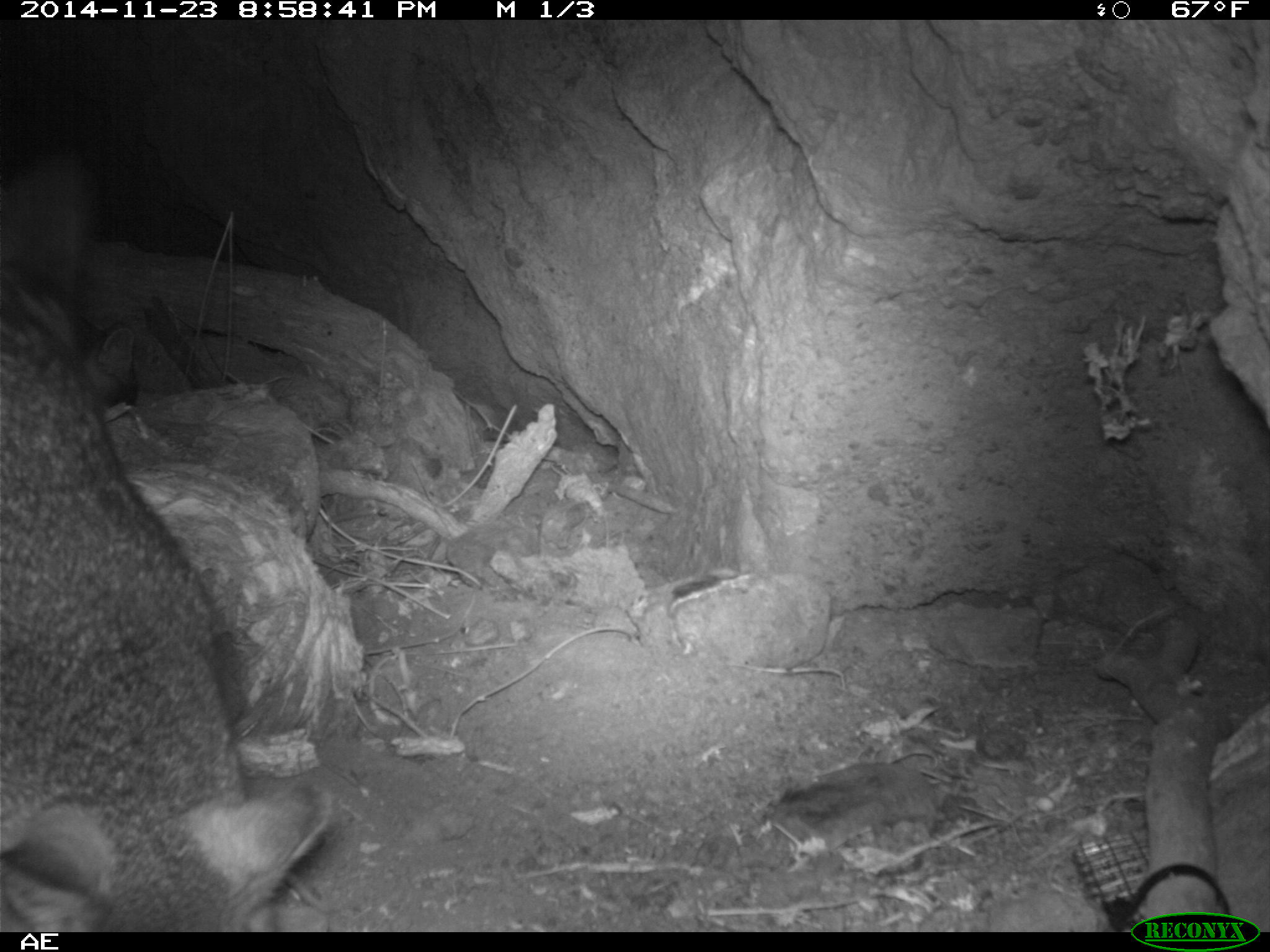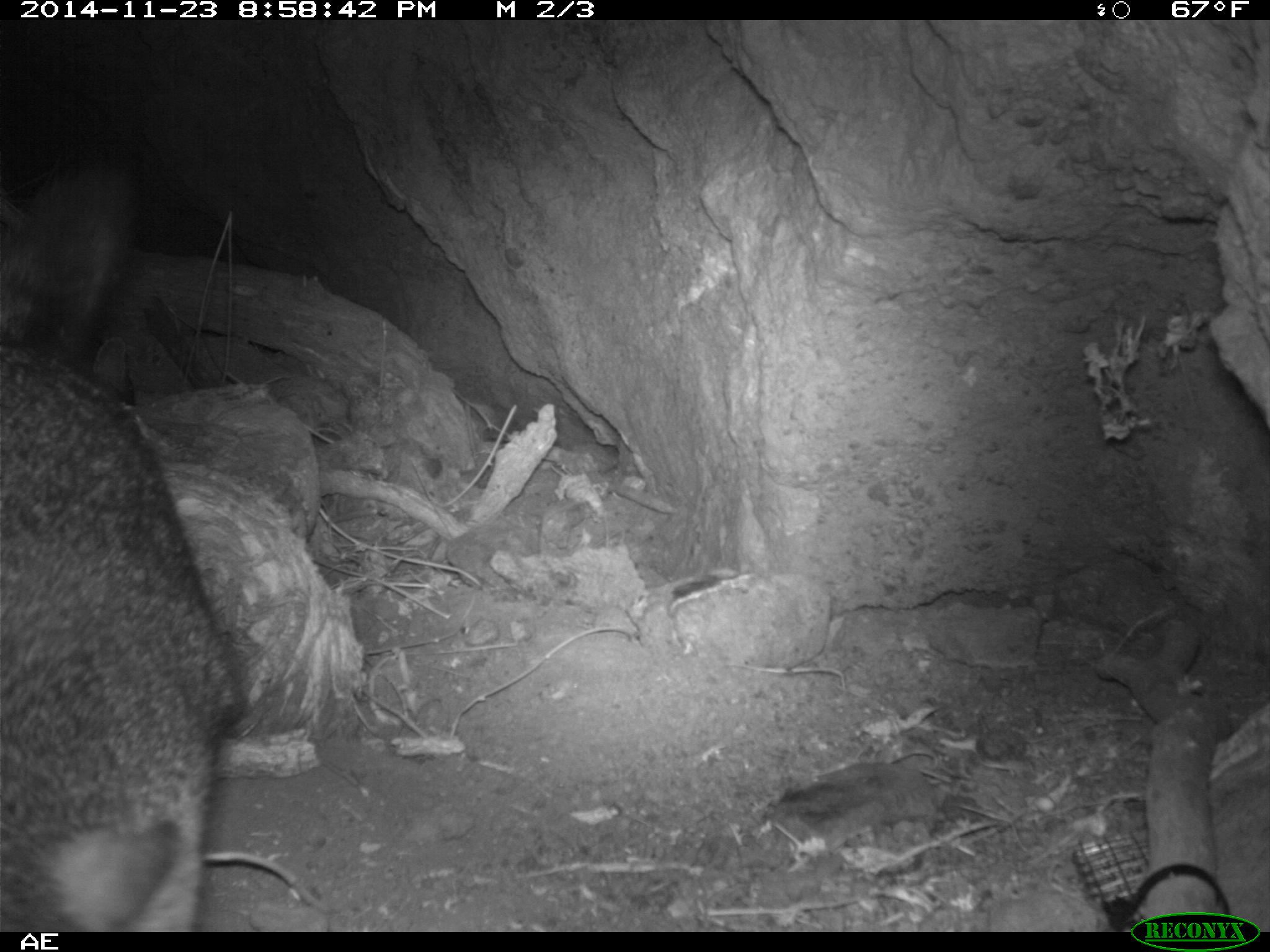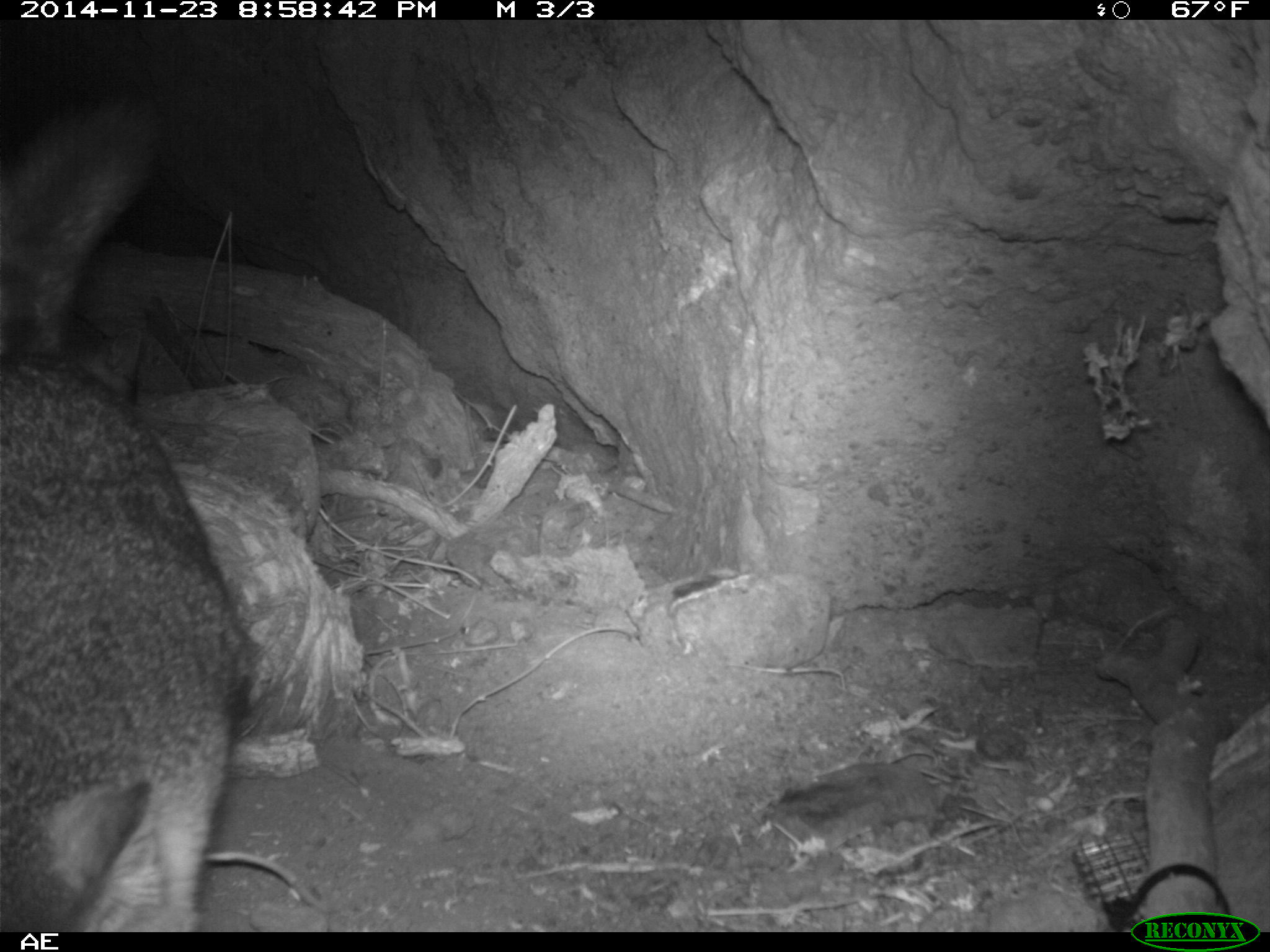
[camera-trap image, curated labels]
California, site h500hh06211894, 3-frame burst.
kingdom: Animalia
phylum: Chordata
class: Mammalia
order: Carnivora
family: Canidae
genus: Urocyon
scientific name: Urocyon littoralis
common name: island fox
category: fox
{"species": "fox (island fox) (Urocyon littoralis)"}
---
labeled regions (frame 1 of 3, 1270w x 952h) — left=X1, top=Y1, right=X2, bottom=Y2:
fox: left=0, top=267, right=332, bottom=930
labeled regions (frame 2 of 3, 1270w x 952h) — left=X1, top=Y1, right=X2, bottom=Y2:
fox: left=0, top=157, right=247, bottom=932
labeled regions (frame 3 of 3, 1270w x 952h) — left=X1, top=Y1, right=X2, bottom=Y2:
fox: left=0, top=87, right=254, bottom=930